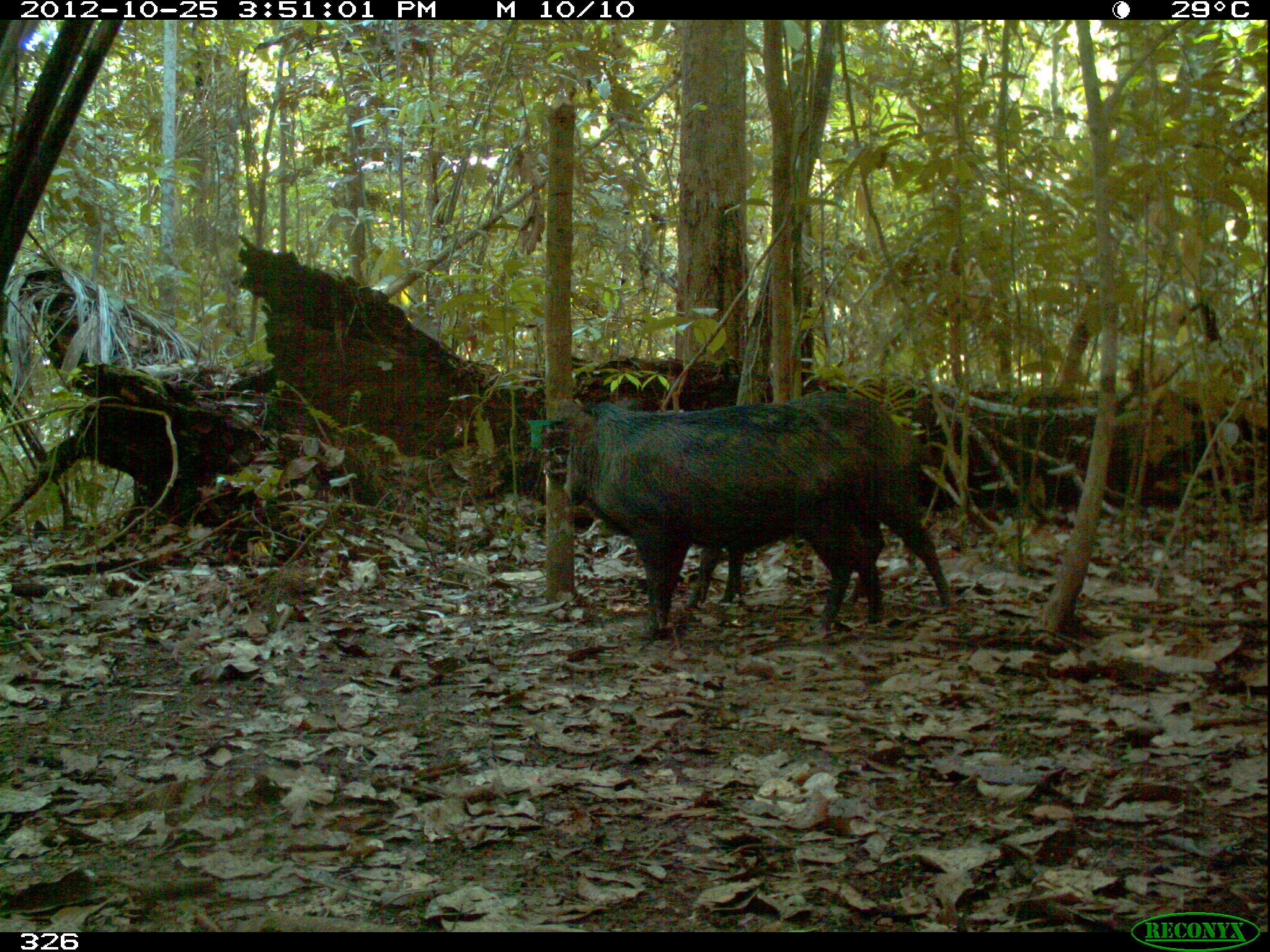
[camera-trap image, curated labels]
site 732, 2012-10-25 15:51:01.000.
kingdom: Animalia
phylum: Chordata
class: Mammalia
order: Artiodactyla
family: Tayassuidae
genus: Tayassu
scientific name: Tayassu pecari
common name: white-lipped peccary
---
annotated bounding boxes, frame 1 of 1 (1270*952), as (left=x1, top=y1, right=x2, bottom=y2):
tayassu pecari: (left=563, top=397, right=887, bottom=642); (left=680, top=391, right=950, bottom=616)